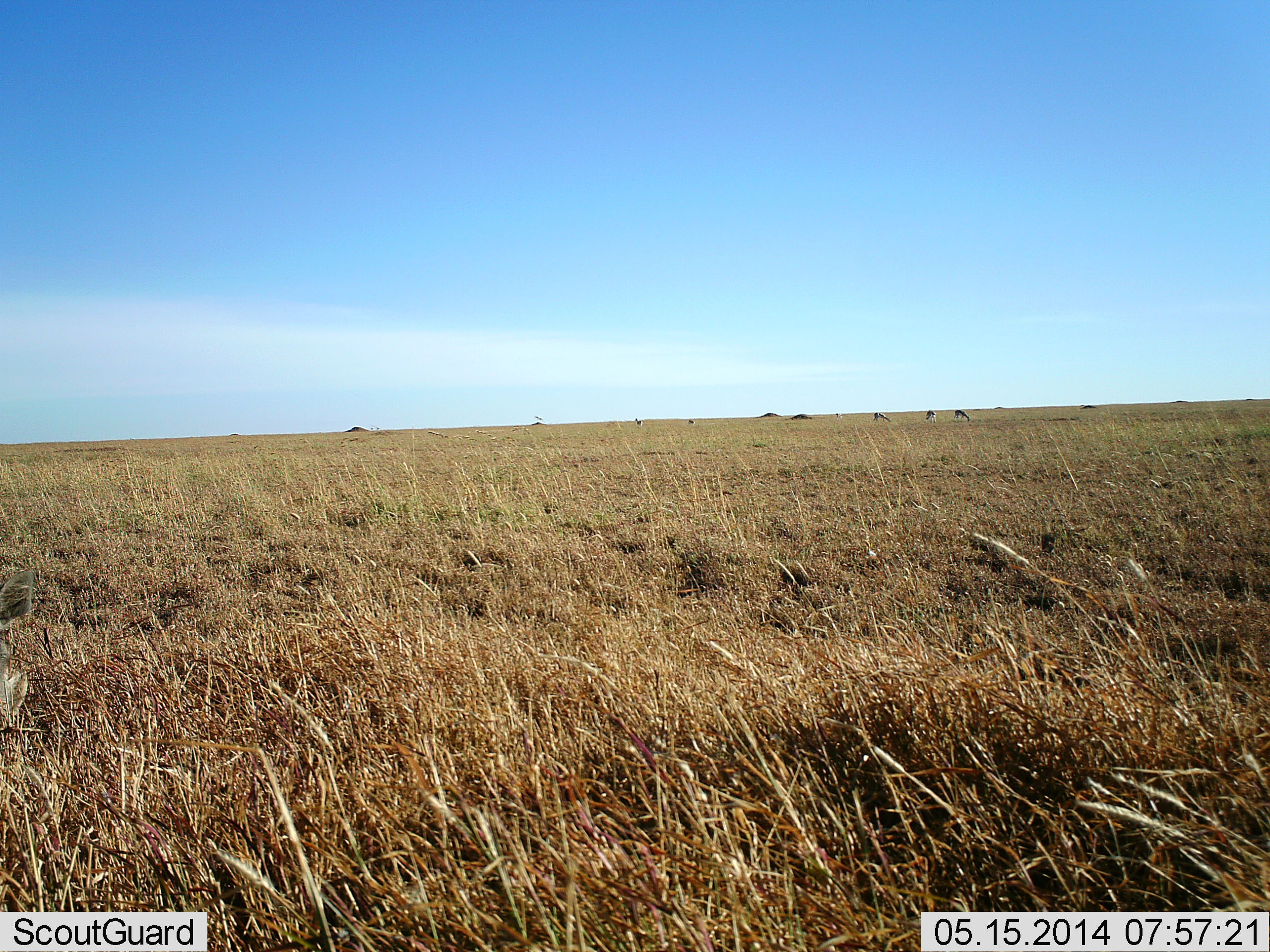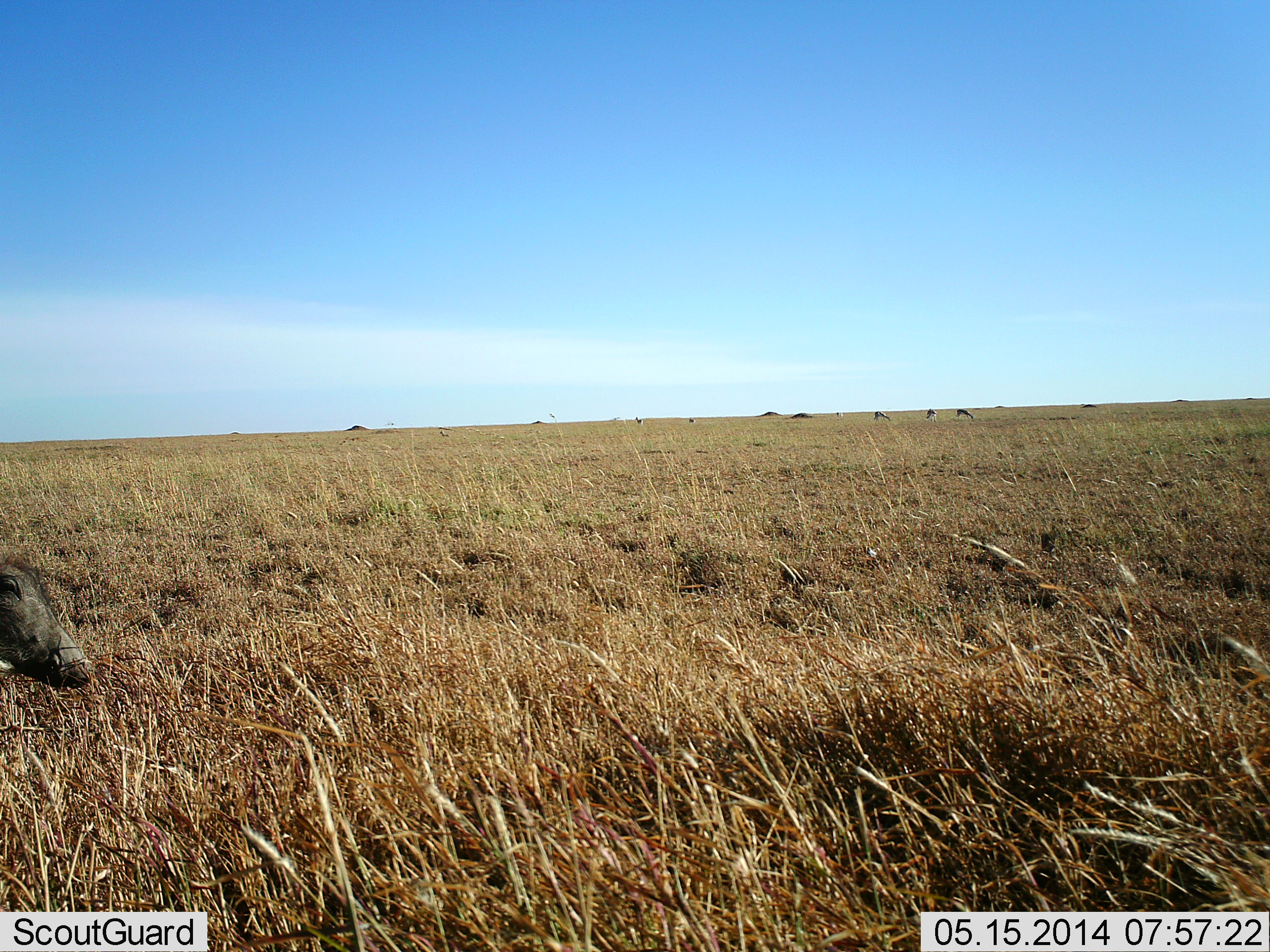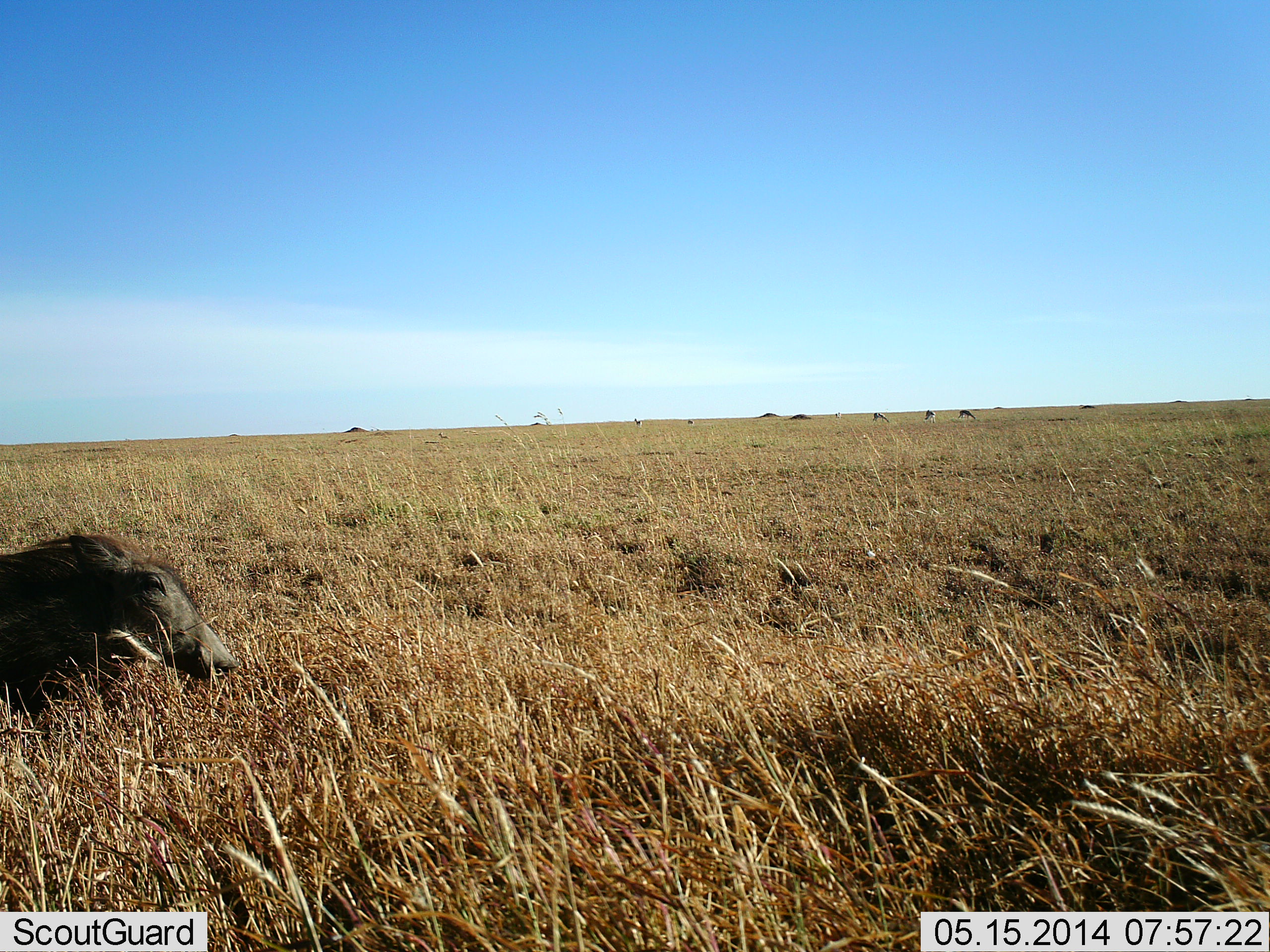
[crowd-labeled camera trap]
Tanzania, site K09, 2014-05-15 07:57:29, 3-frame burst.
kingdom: Animalia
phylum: Chordata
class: Mammalia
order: Artiodactyla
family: Suidae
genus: Phacochoerus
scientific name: Phacochoerus africanus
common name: warthog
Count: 1.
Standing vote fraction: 6%.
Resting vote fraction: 0%.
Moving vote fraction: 94%.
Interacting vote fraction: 0%.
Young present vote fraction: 0%.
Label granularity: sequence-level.